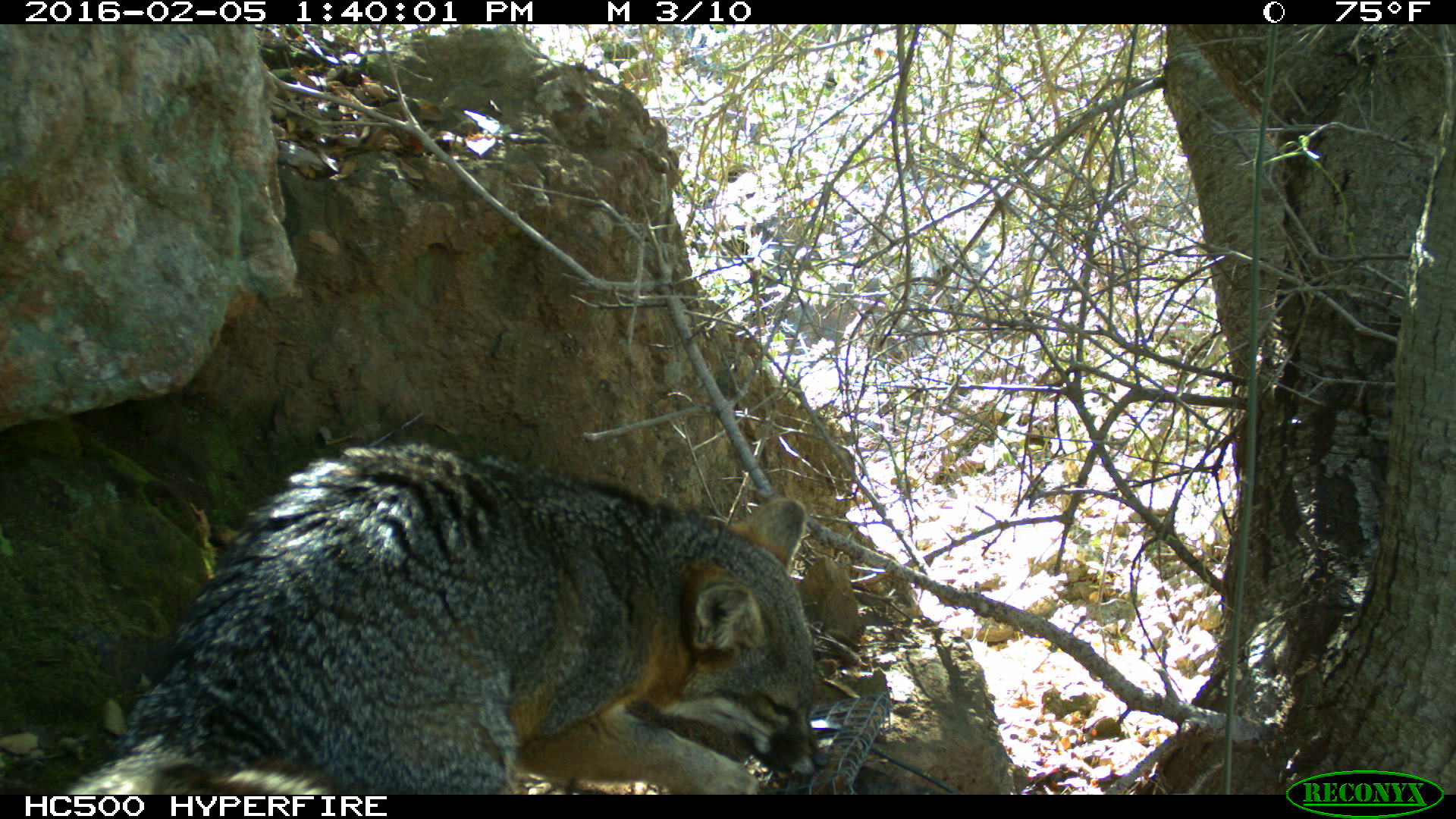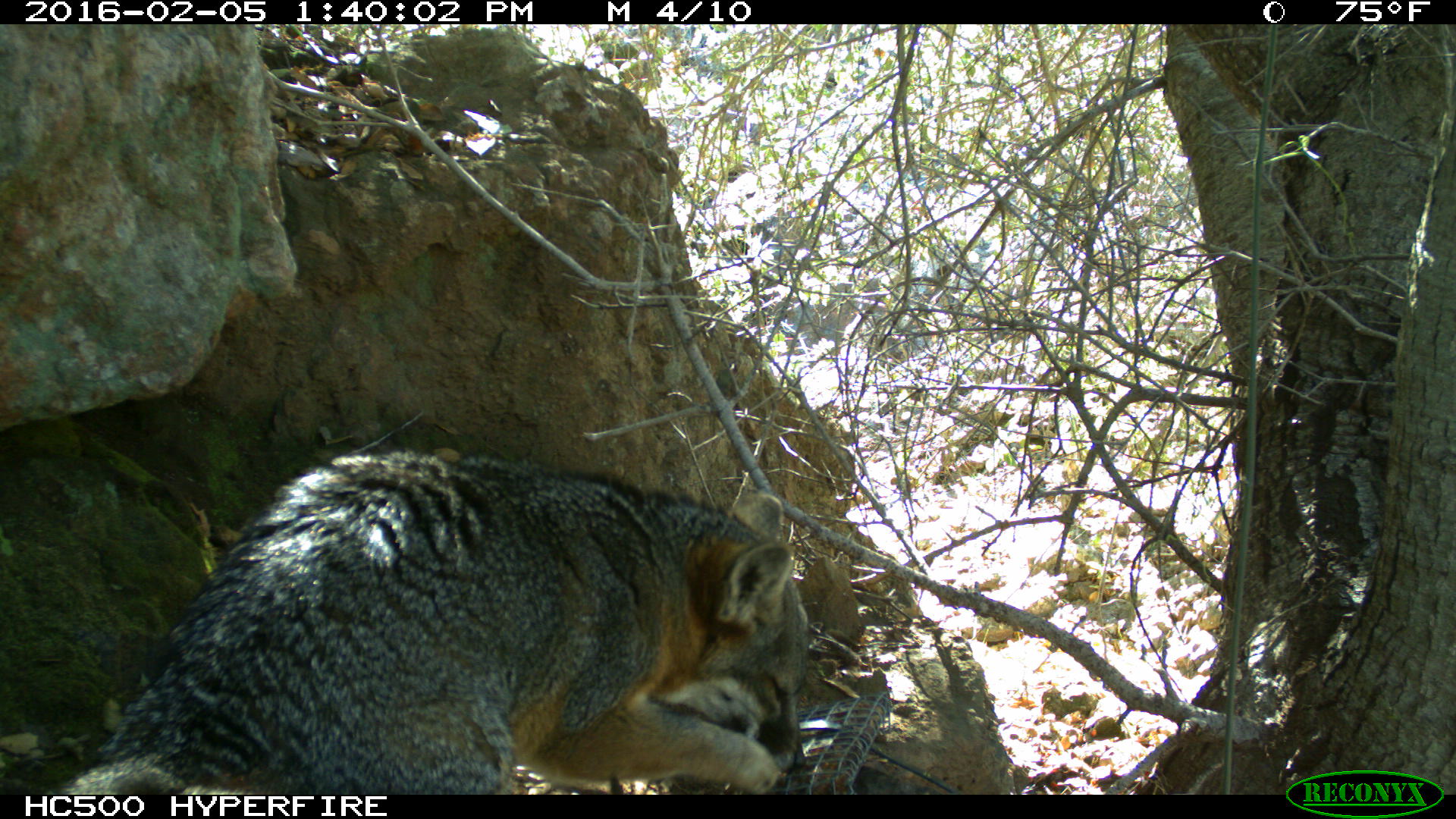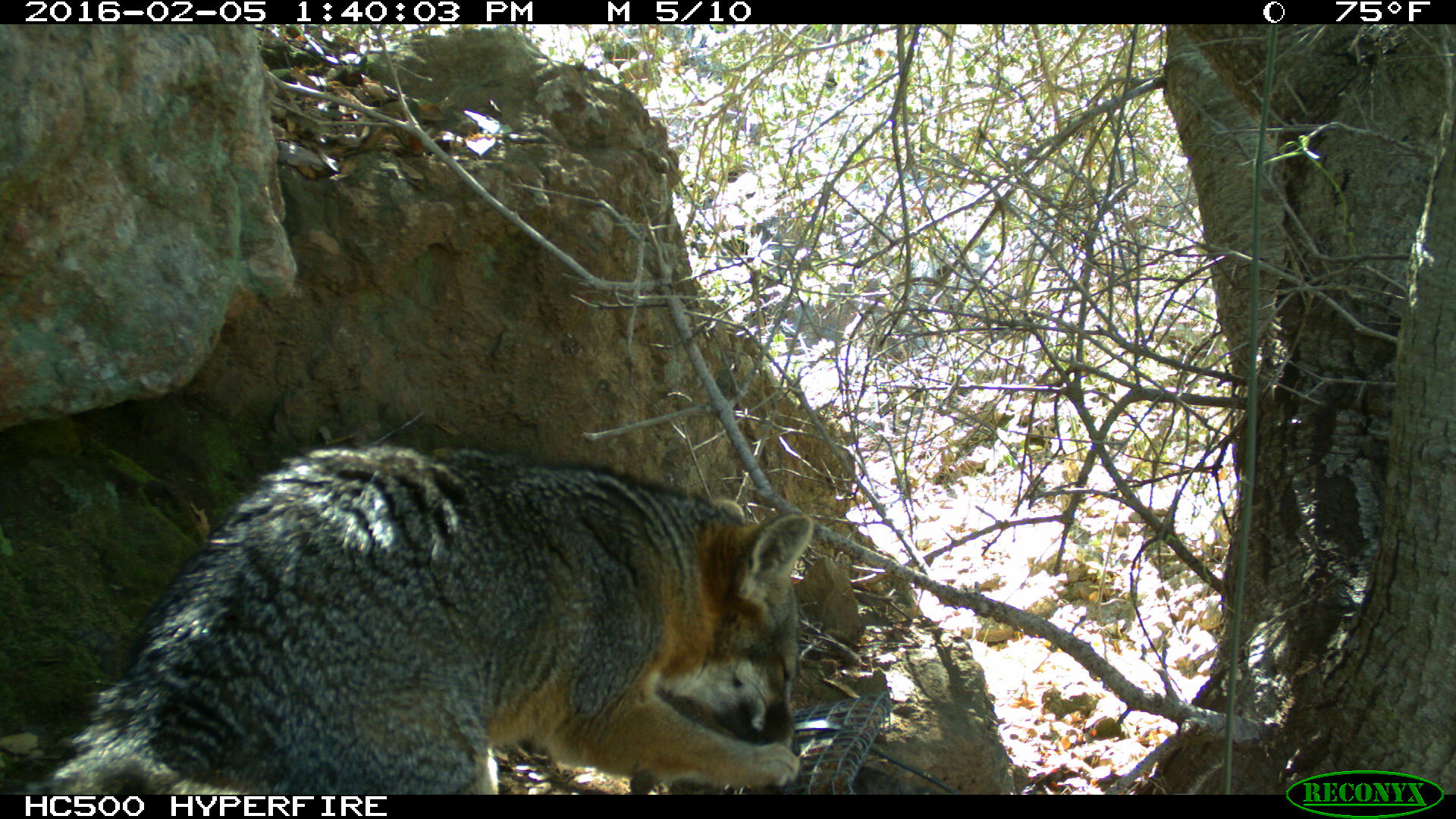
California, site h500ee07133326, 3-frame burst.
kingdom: Animalia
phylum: Chordata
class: Mammalia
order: Carnivora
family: Canidae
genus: Urocyon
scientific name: Urocyon littoralis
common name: island fox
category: fox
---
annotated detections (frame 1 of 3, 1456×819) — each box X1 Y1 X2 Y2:
fox: 59 441 831 794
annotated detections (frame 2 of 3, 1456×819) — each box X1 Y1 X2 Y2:
fox: 63 449 809 794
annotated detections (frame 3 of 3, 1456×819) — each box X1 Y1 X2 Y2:
fox: 42 444 814 794